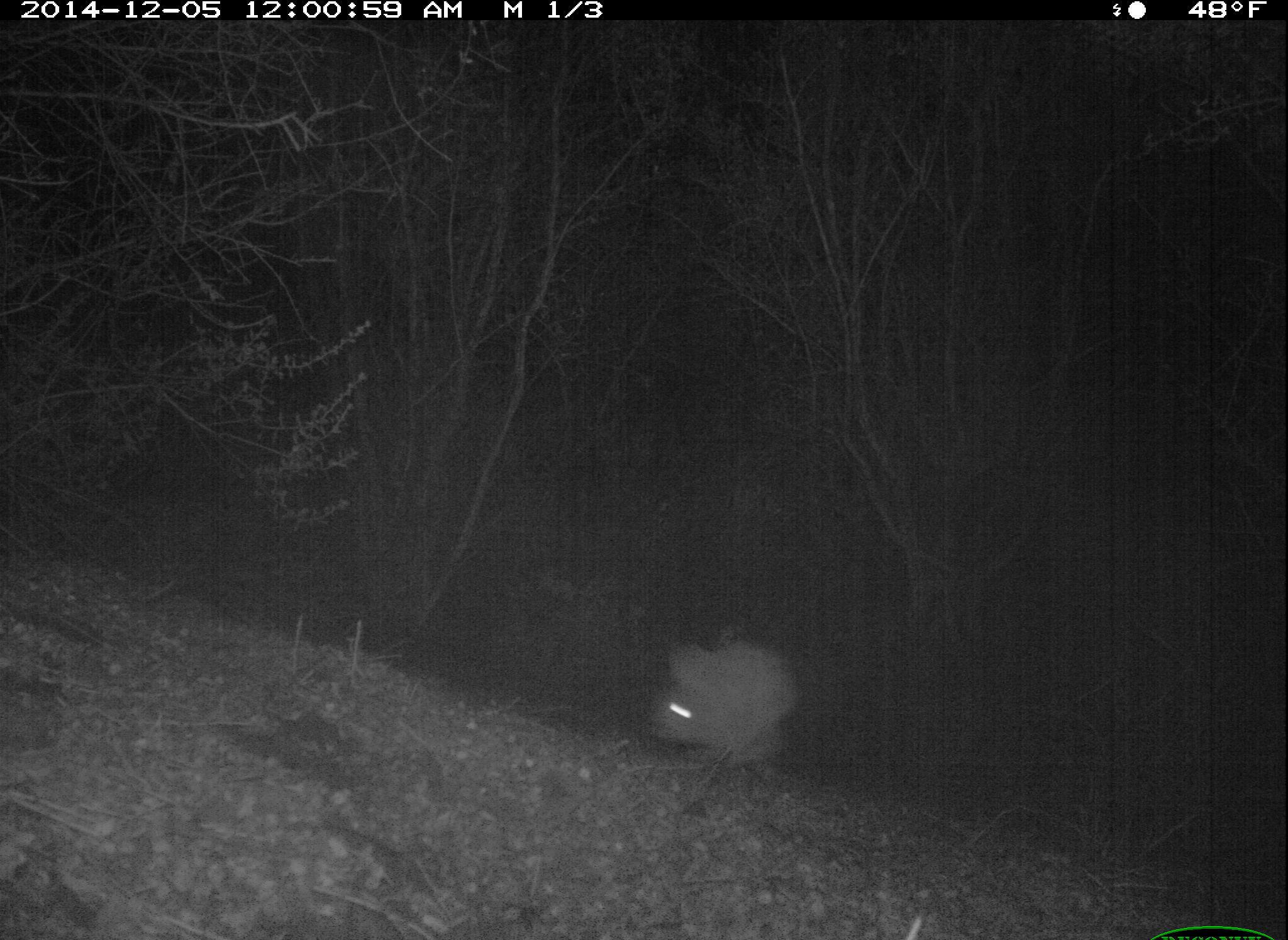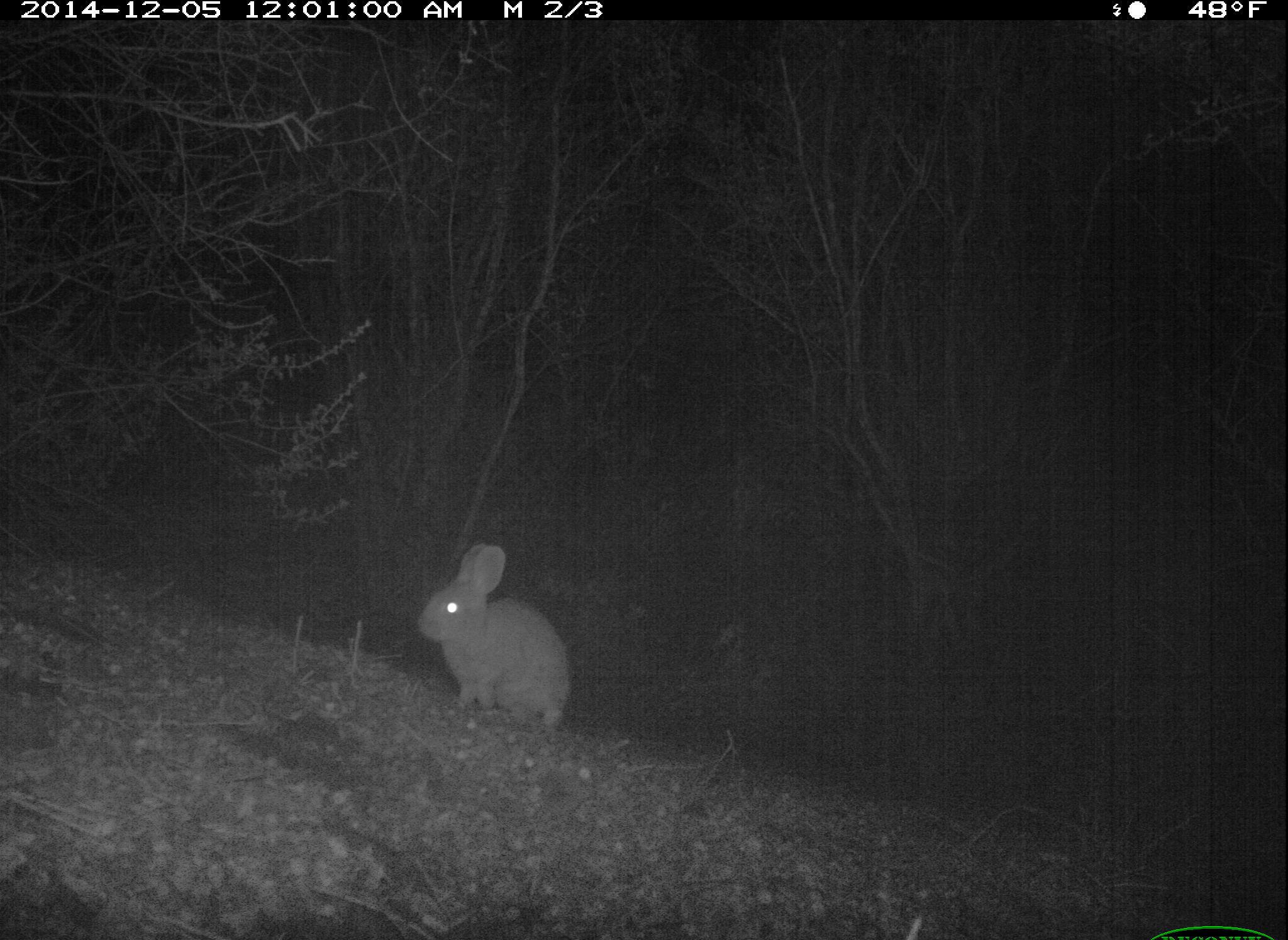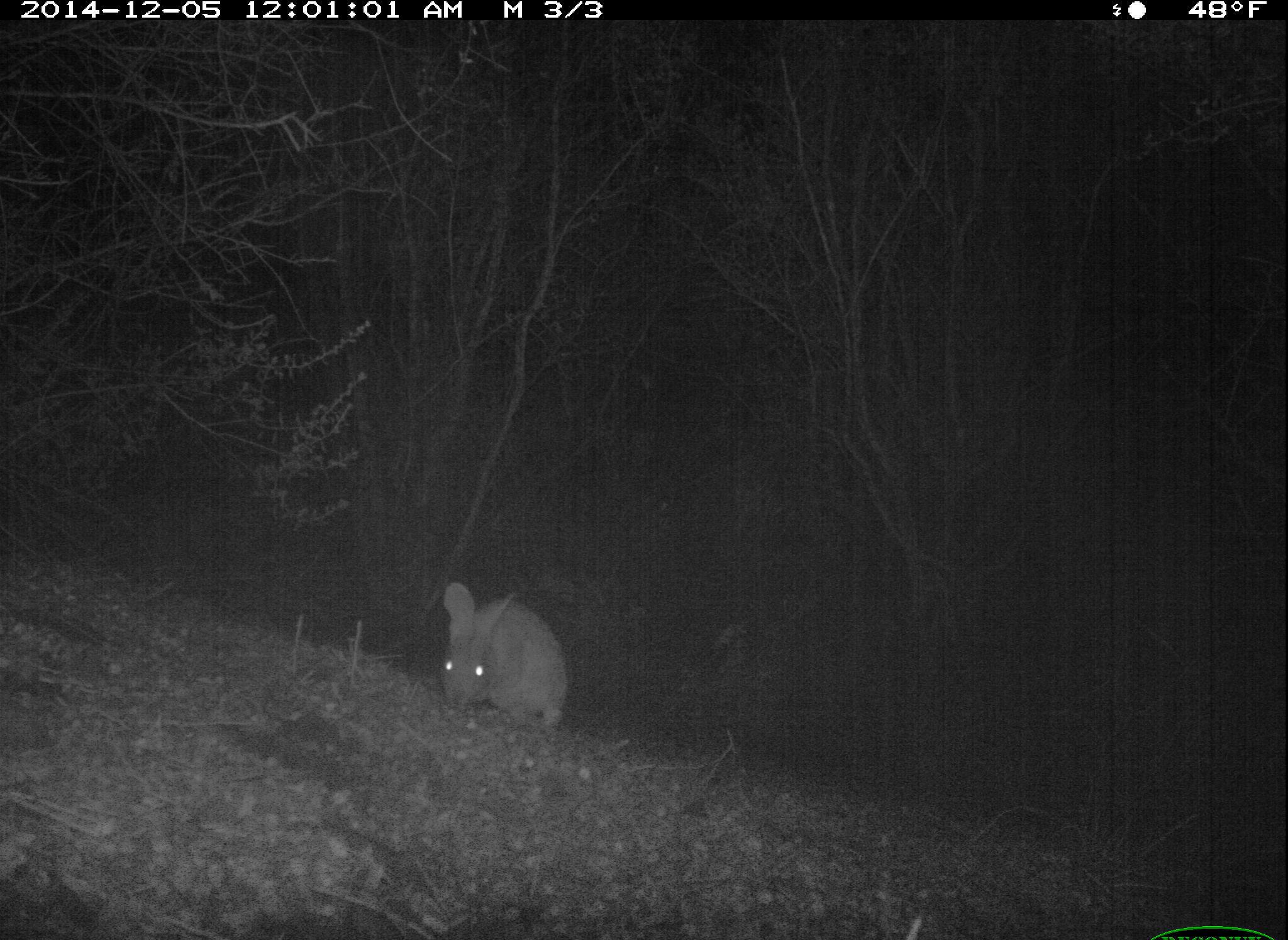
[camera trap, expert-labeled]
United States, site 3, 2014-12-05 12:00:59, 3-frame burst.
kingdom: Animalia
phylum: Chordata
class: Mammalia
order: Lagomorpha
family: Leporidae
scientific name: Leporidae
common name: rabbits and hares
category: rabbit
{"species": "rabbit (rabbits and hares) (Leporidae)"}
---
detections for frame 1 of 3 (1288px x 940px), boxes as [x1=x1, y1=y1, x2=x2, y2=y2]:
rabbit: [x1=652, y1=626, x2=799, y2=781]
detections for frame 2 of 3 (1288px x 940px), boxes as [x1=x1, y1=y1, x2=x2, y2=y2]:
rabbit: [x1=414, y1=543, x2=573, y2=733]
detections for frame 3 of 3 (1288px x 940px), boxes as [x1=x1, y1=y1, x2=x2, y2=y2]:
rabbit: [x1=435, y1=581, x2=570, y2=735]